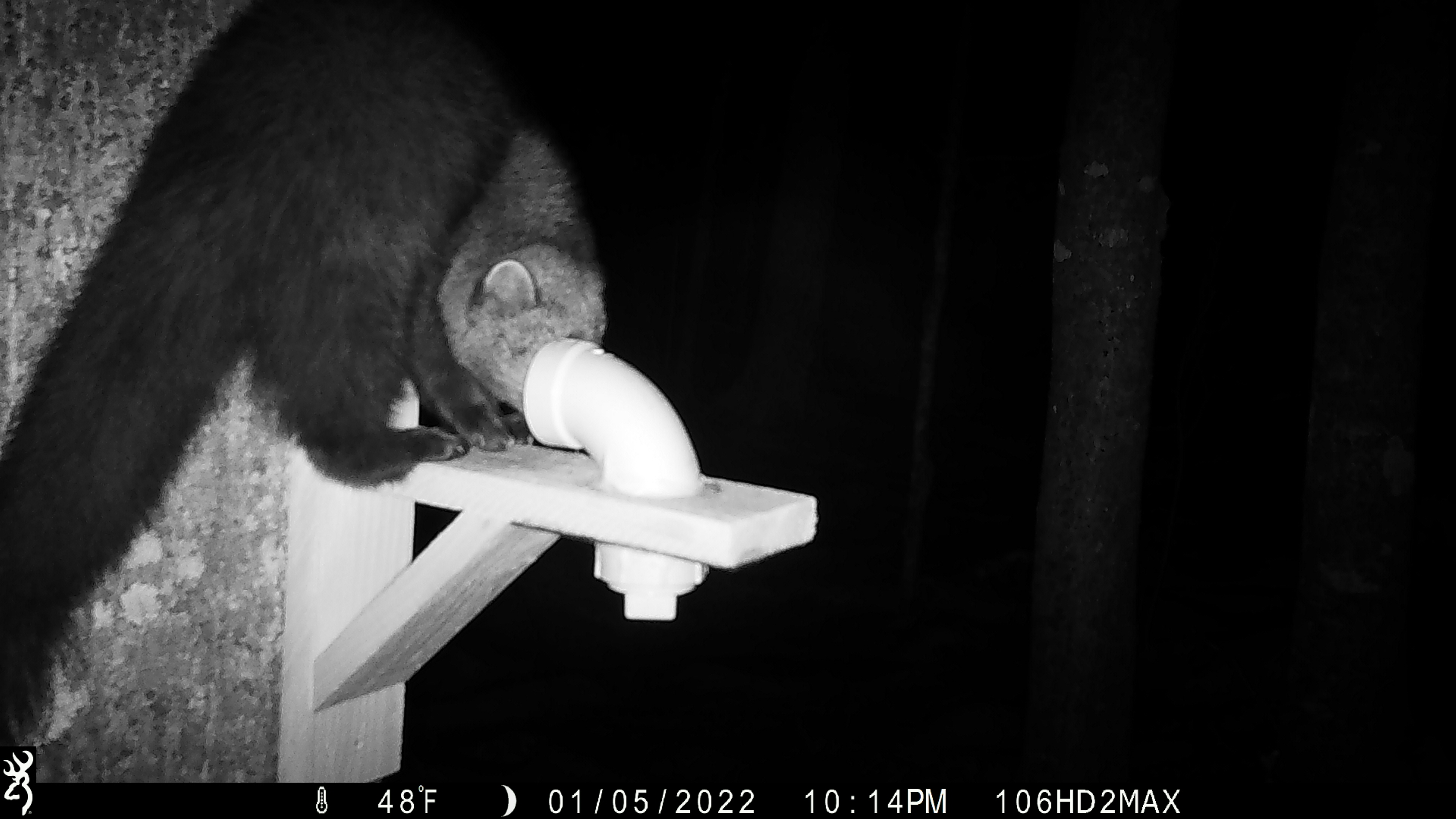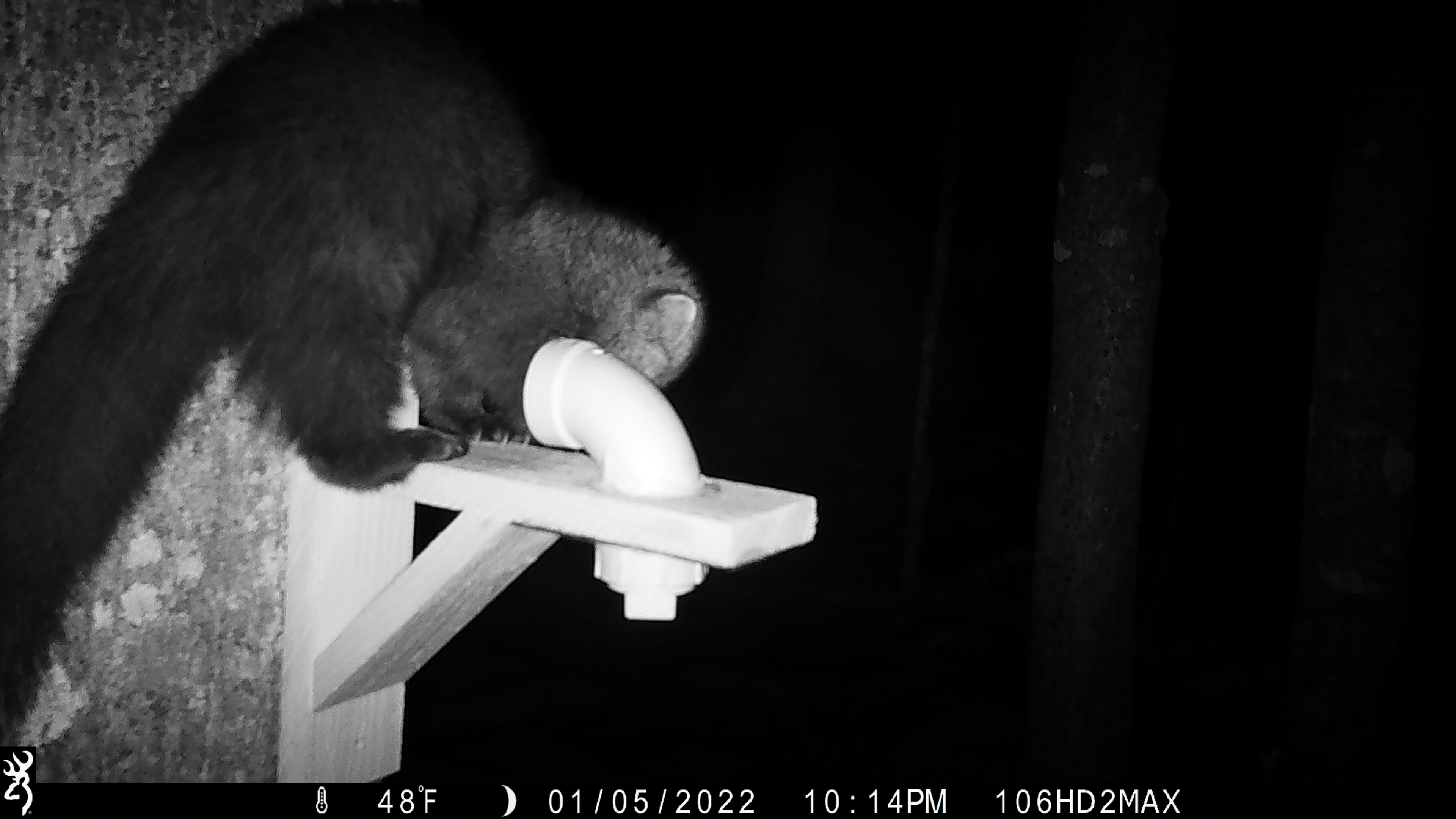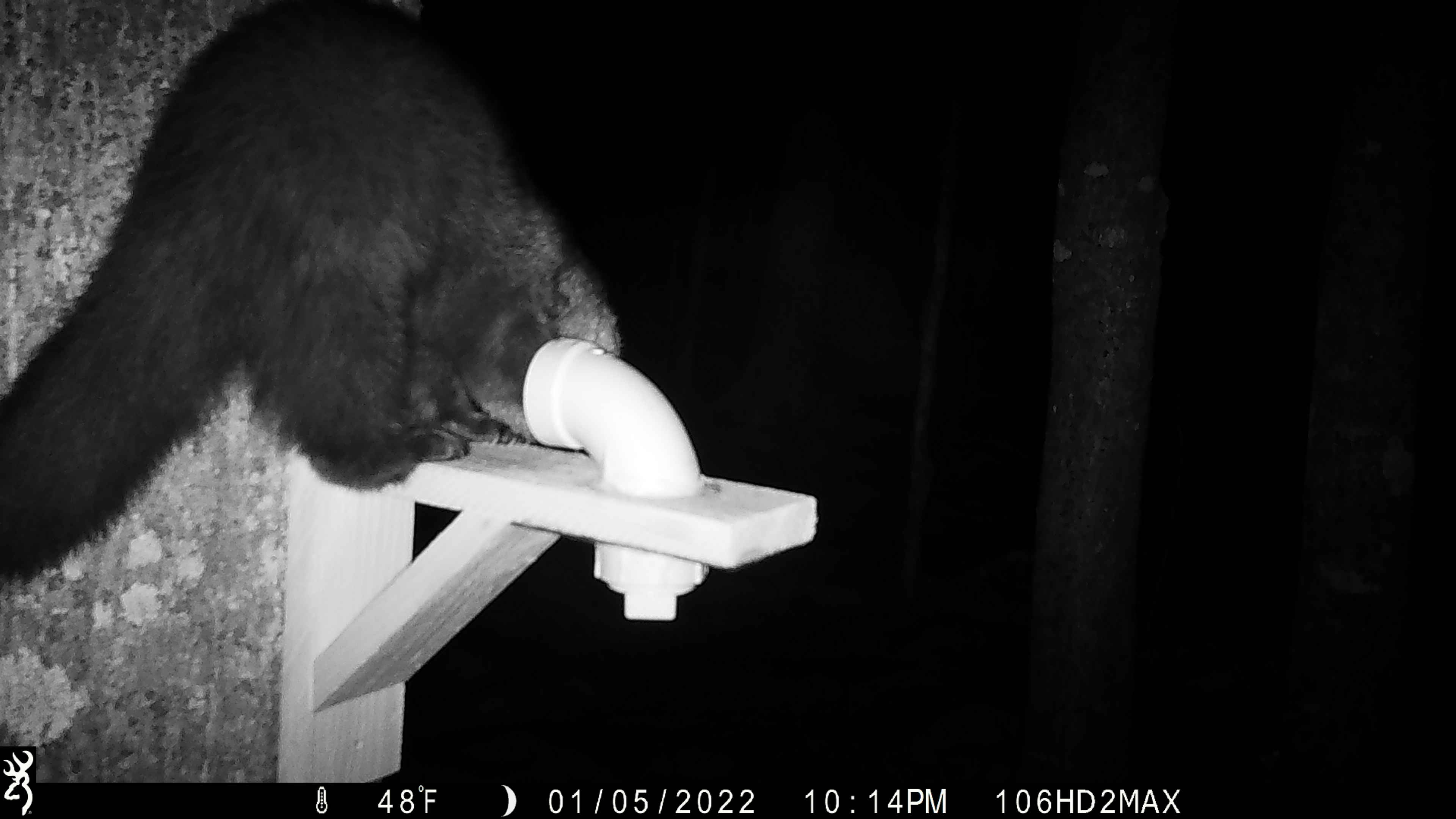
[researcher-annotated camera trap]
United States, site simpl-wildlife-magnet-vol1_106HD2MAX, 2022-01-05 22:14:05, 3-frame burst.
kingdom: Animalia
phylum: Chordata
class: Mammalia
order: Carnivora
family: Mustelidae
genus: Pekania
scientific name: Pekania pennanti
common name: fisher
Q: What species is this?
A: Fisher (Pekania pennanti).